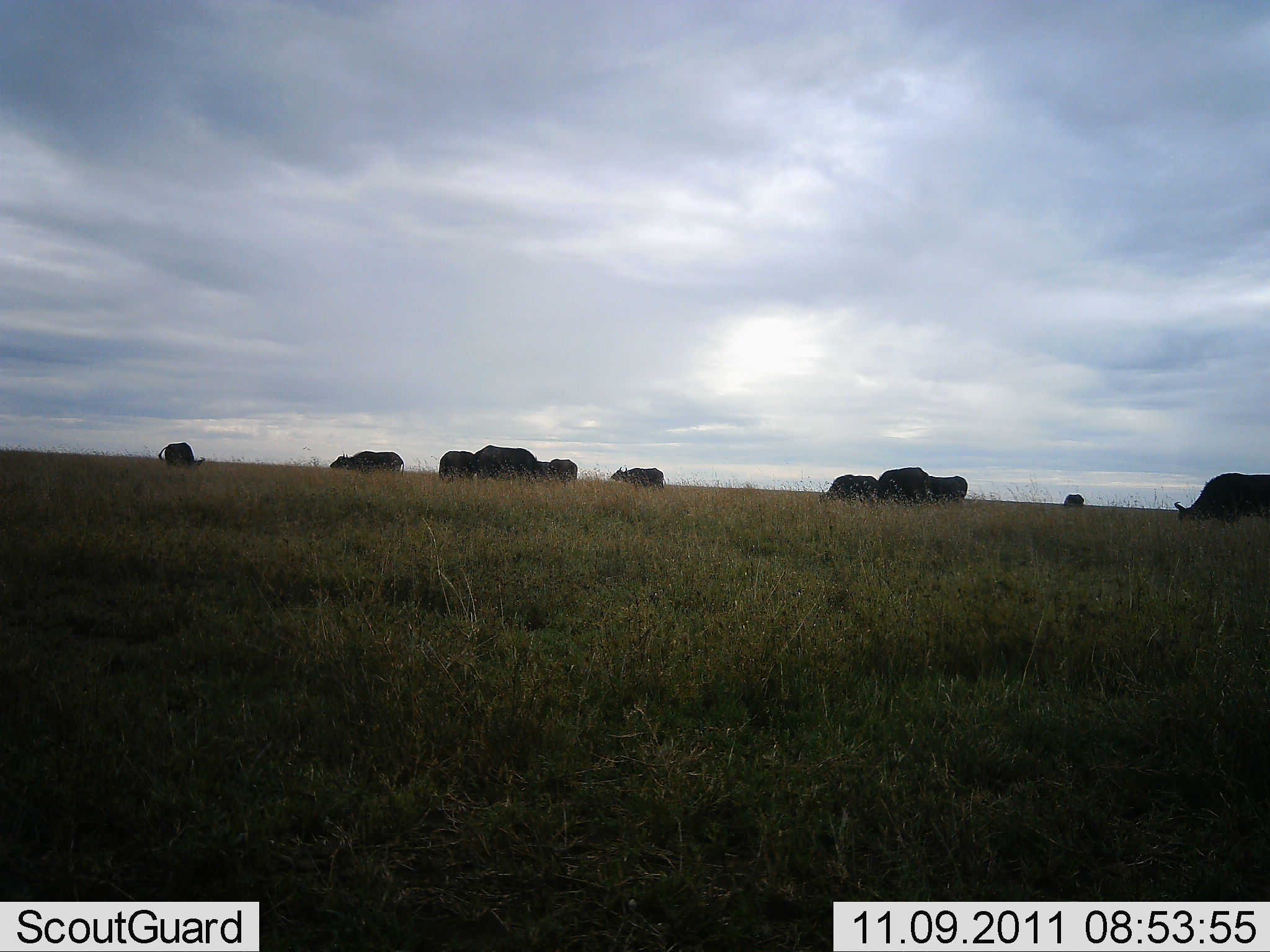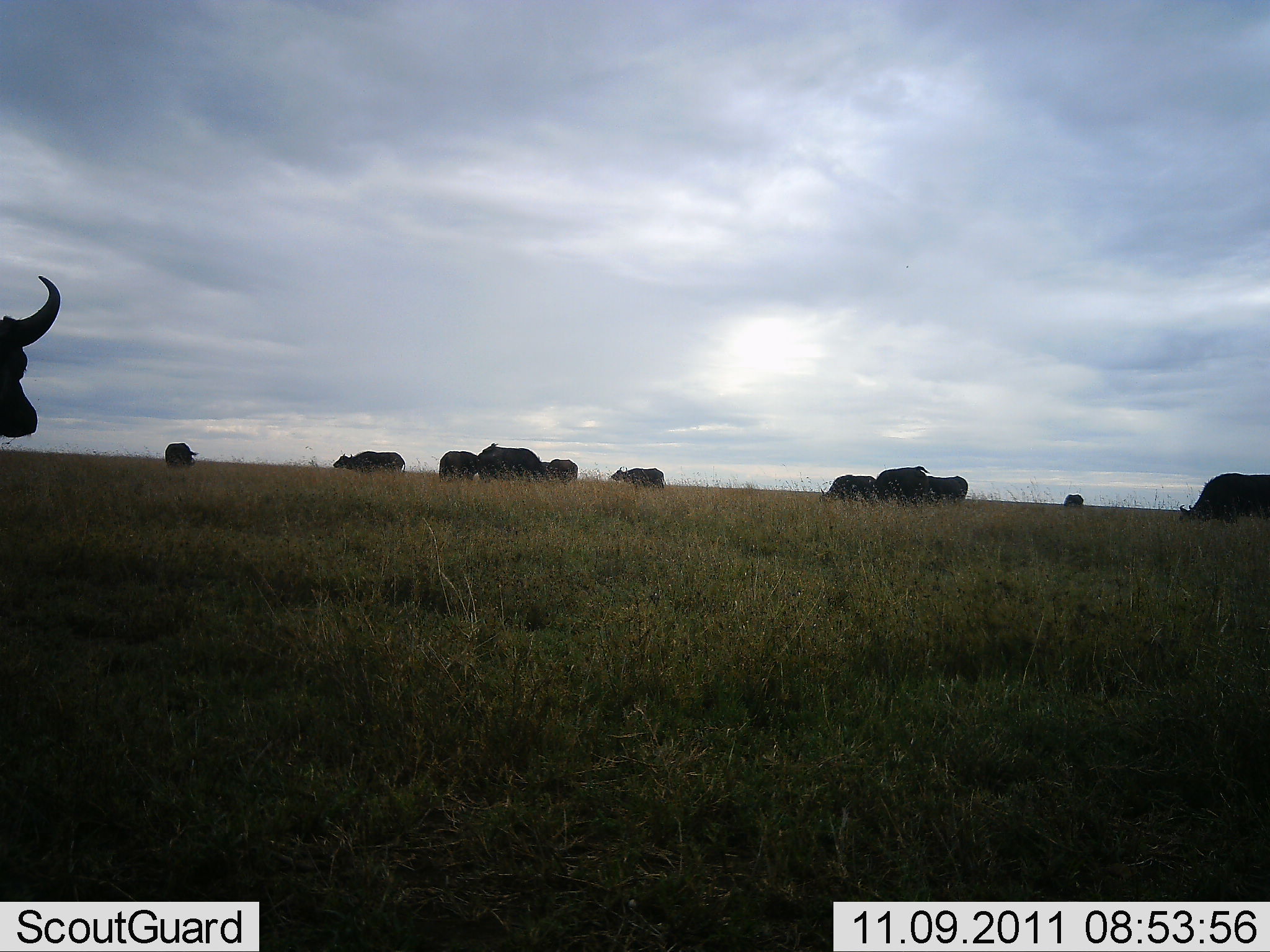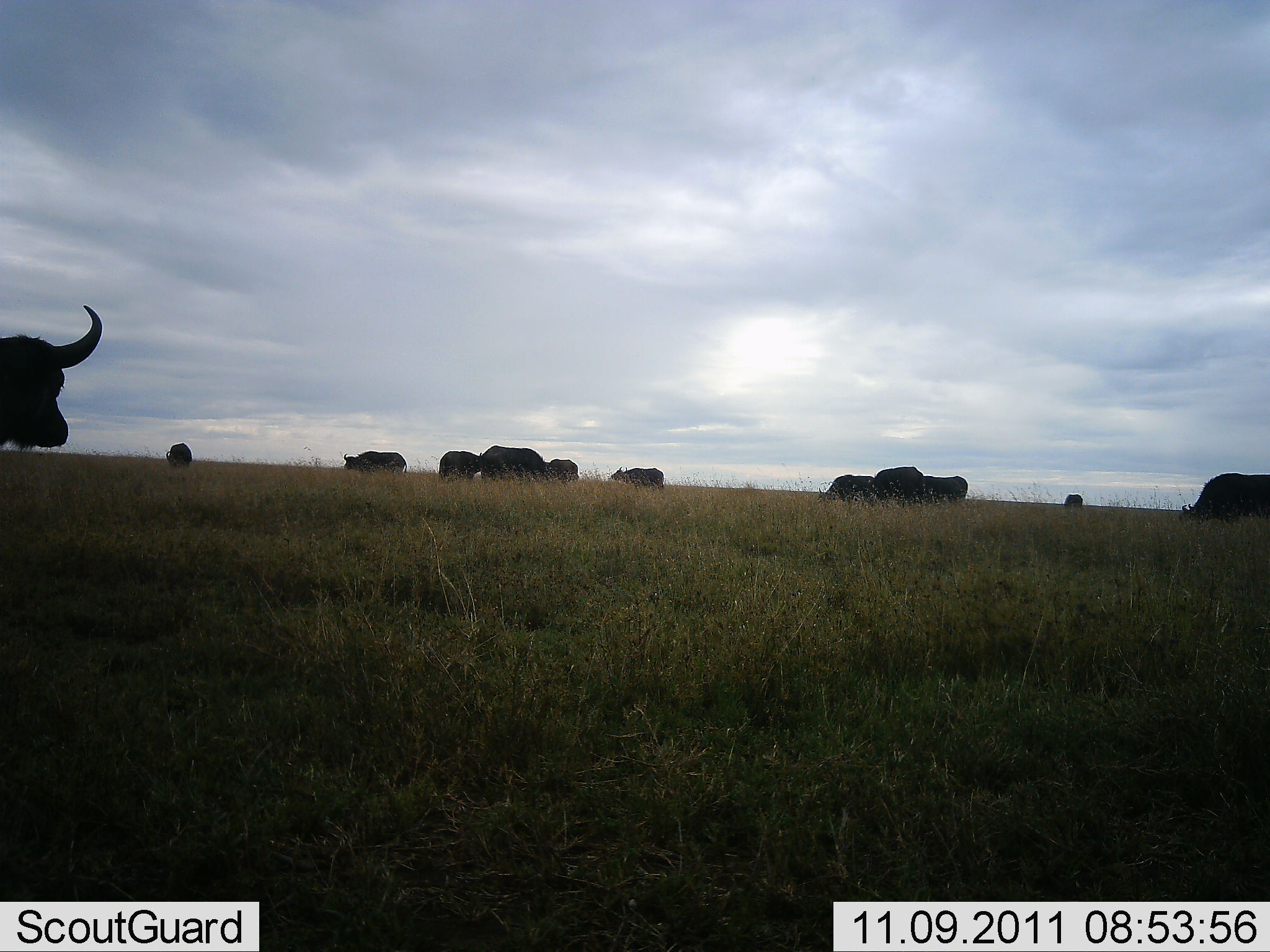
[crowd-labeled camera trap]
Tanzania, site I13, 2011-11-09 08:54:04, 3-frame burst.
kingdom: Animalia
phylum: Chordata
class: Mammalia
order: Artiodactyla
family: Bovidae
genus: Syncerus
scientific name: Syncerus caffer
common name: cape buffalo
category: buffalo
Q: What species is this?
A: Buffalo (cape buffalo) (Syncerus caffer).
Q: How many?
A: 11-50.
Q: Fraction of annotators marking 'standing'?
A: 71%.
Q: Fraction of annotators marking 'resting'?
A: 0%.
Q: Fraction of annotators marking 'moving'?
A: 41%.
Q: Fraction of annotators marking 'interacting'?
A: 6%.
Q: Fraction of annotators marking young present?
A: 0%.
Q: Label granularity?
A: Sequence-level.